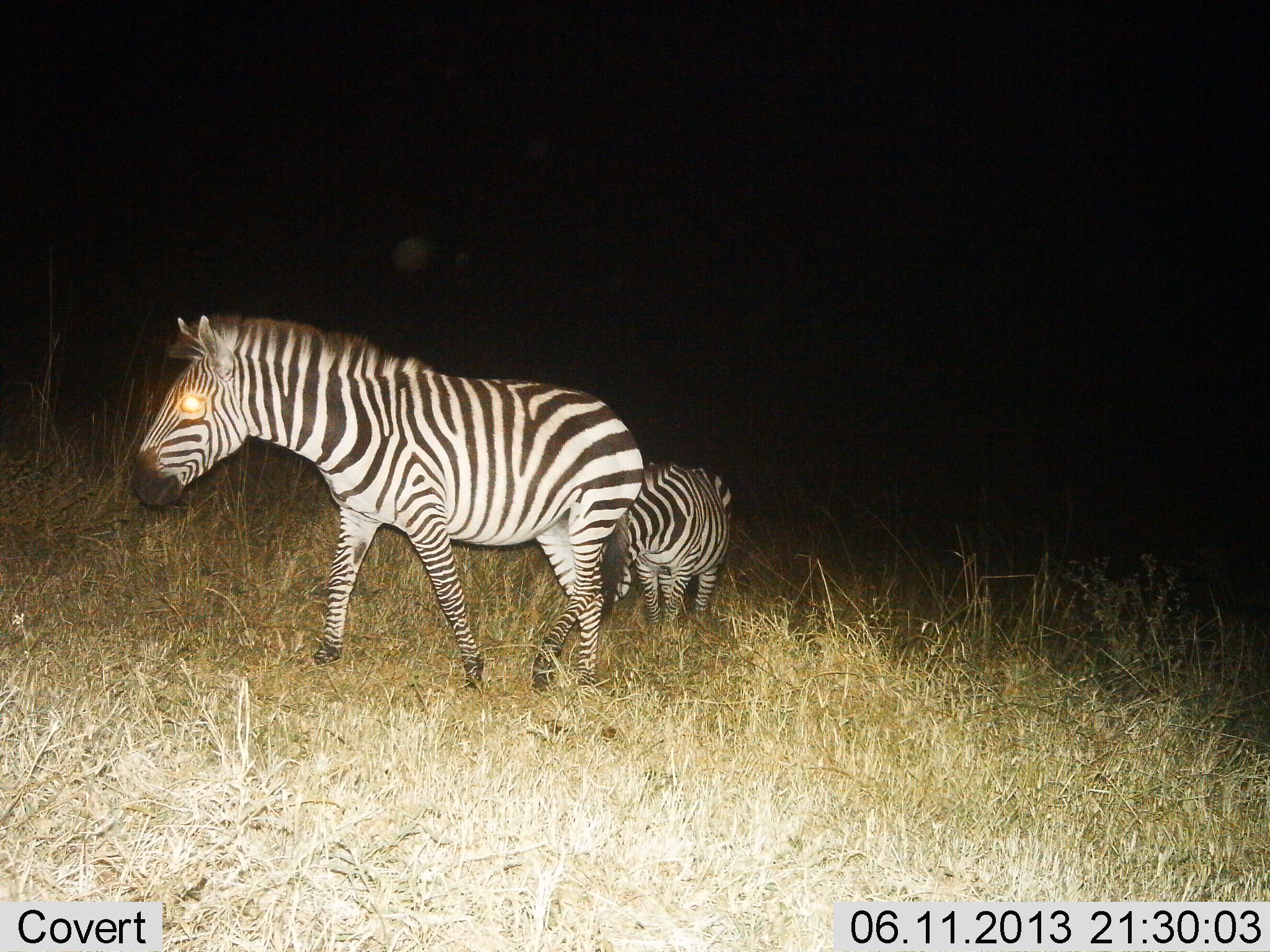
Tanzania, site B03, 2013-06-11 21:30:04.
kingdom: Animalia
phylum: Chordata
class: Mammalia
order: Perissodactyla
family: Equidae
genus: Equus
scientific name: Equus quagga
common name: plains zebra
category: zebra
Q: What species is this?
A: Zebra (plains zebra) (Equus quagga).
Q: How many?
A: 2.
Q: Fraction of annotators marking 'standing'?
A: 38%.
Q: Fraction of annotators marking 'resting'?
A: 0%.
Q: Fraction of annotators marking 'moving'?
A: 68%.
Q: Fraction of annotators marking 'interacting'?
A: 0%.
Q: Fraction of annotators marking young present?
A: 21%.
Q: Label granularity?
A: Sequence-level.